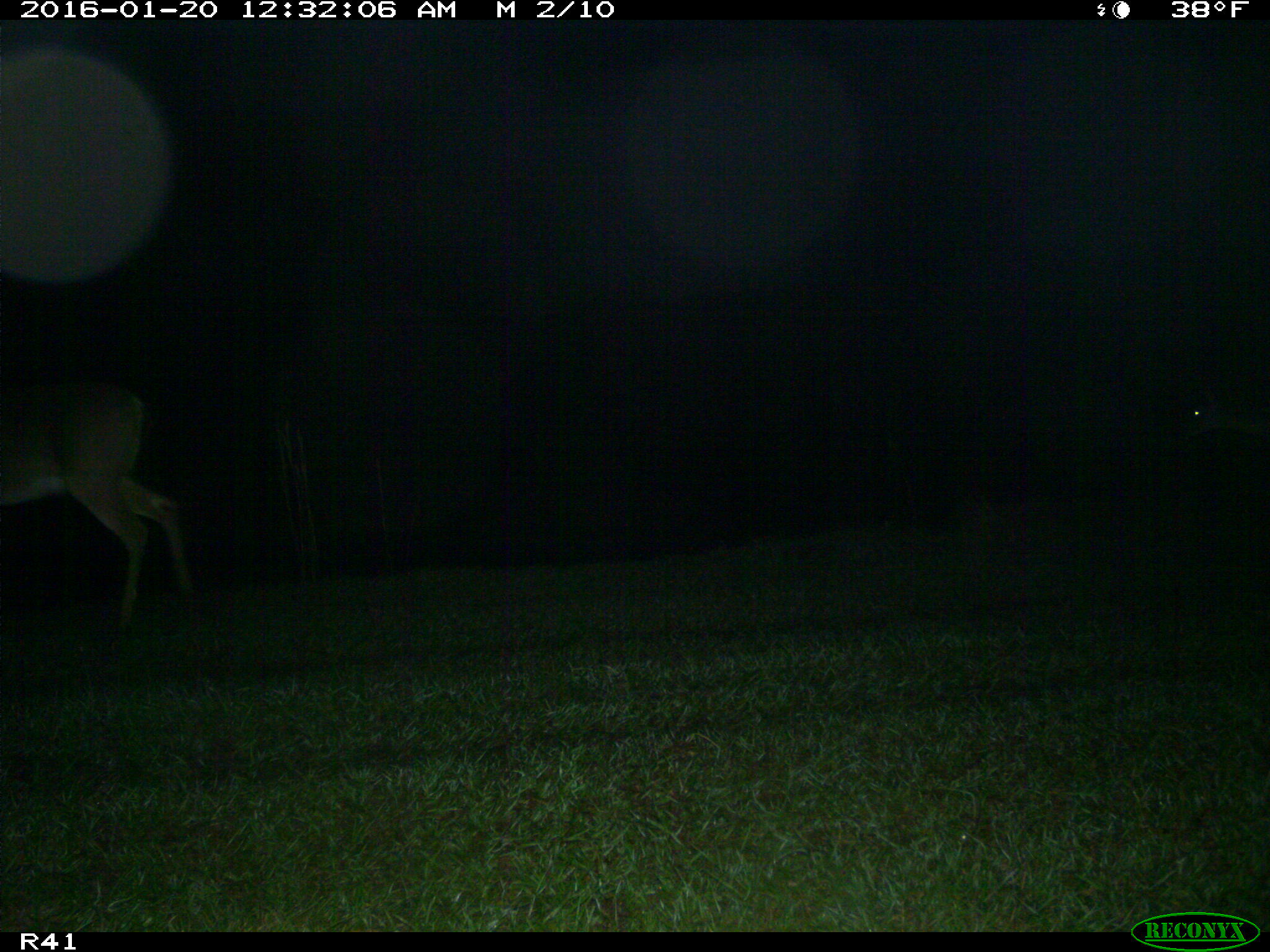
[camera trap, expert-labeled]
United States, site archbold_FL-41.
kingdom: Animalia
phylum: Chordata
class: Mammalia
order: Artiodactyla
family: Cervidae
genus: Odocoileus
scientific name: Odocoileus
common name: deer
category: unidentified deer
Unidentified deer (deer) (Odocoileus).